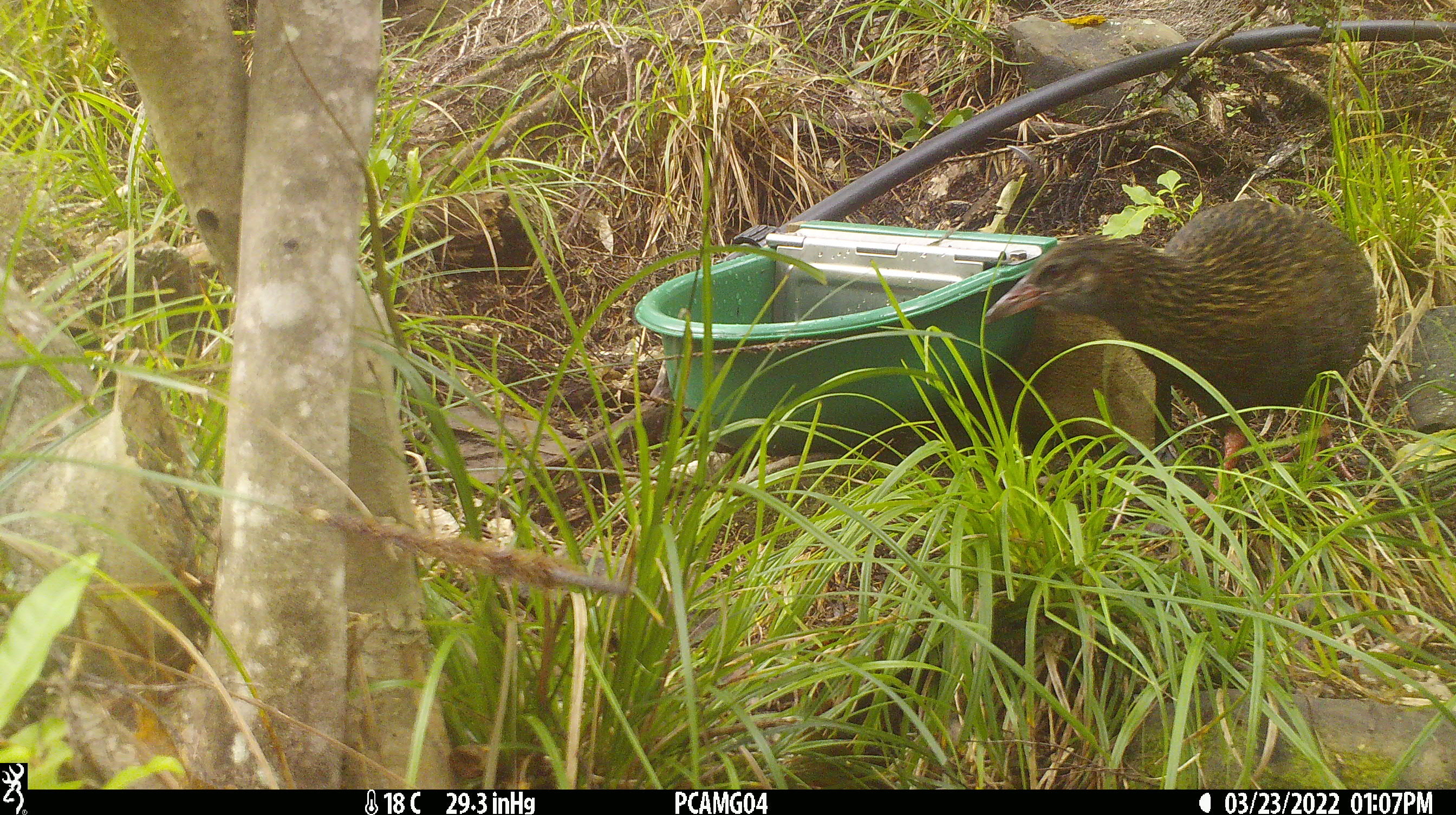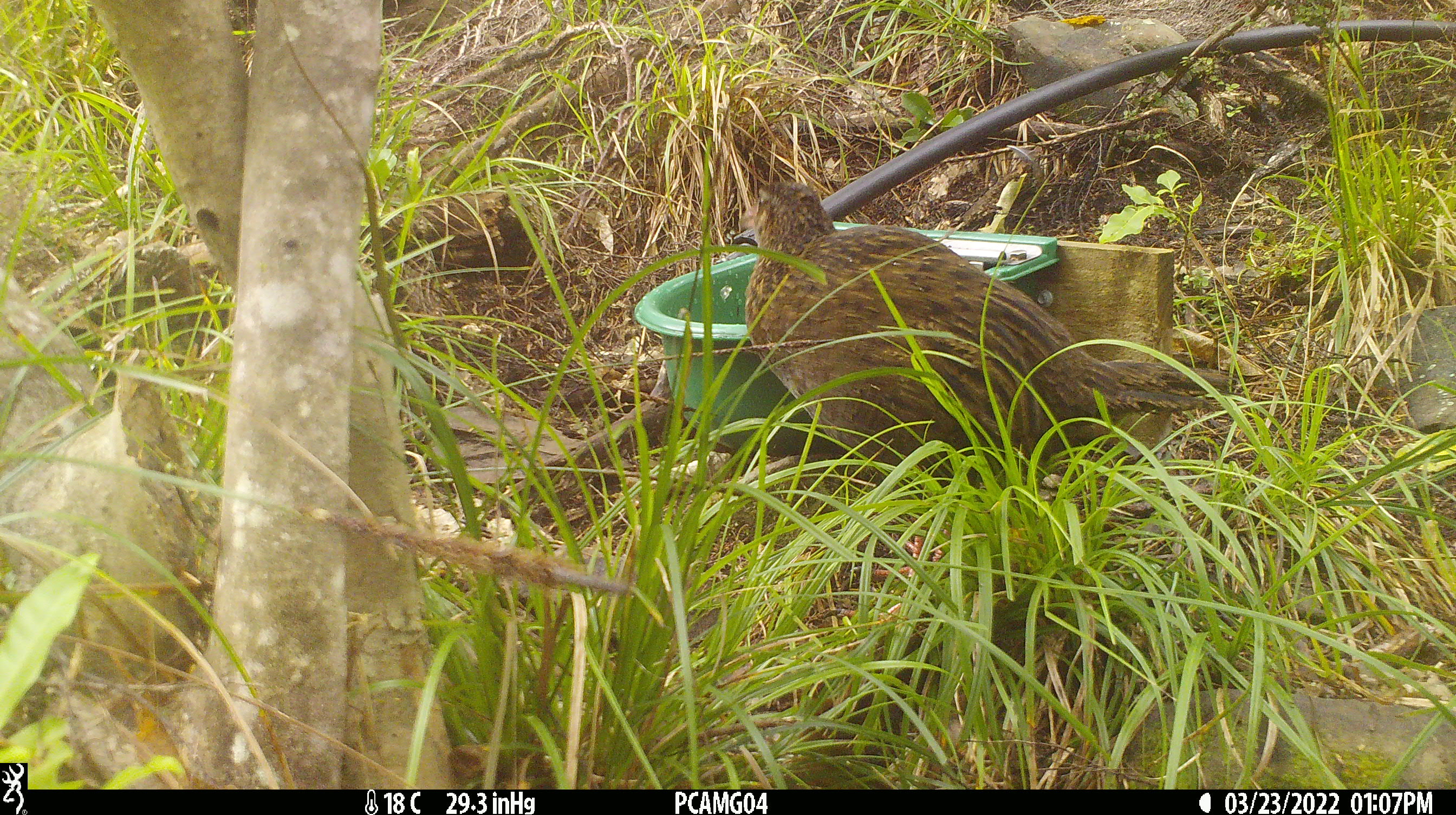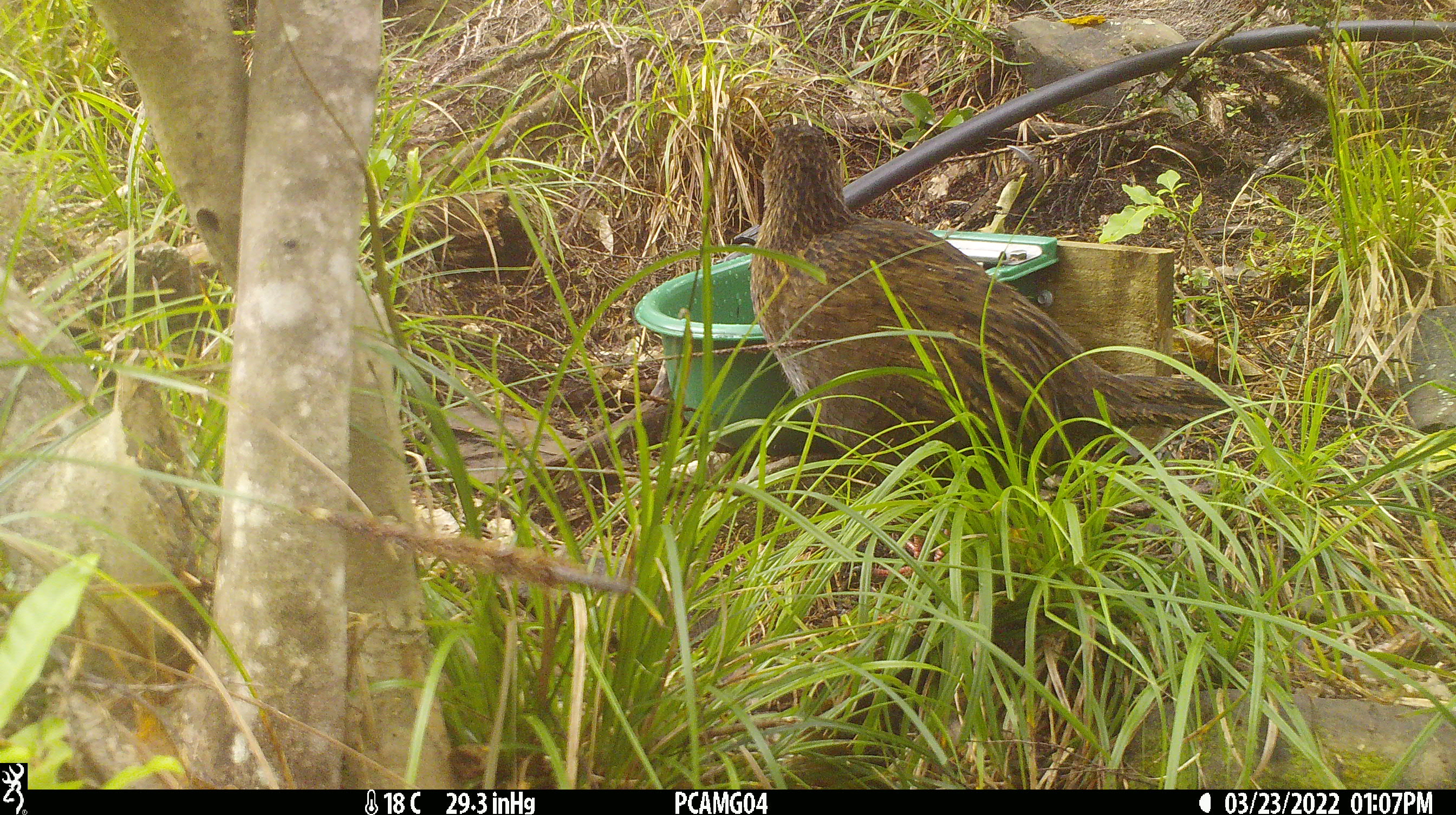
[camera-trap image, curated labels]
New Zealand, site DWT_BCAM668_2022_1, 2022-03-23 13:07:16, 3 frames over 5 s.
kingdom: Animalia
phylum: Chordata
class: Aves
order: Gruiformes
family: Rallidae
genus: Gallirallus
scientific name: Gallirallus australis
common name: weka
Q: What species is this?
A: Weka (Gallirallus australis).